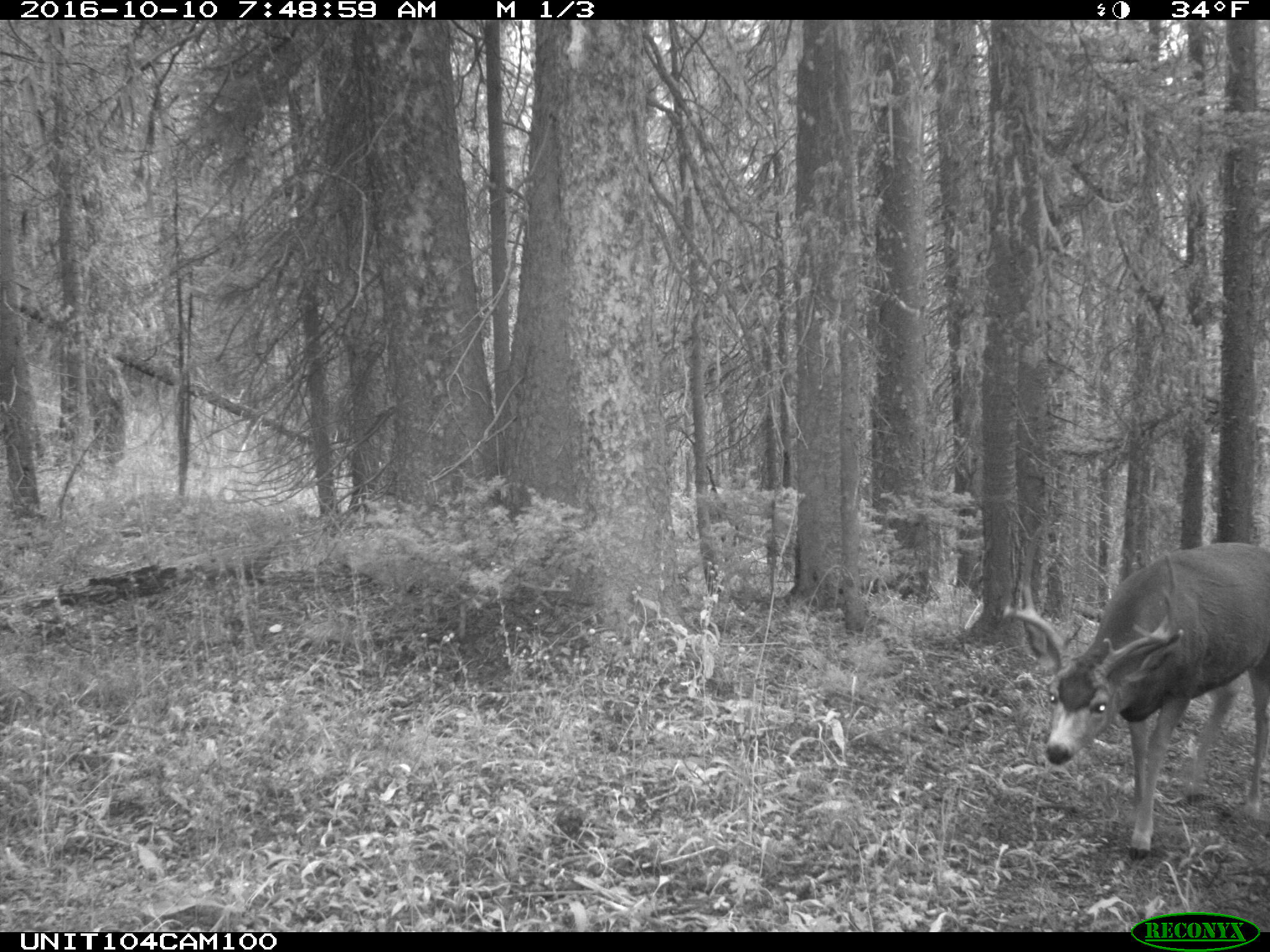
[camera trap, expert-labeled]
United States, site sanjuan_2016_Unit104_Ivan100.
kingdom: Animalia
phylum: Chordata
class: Mammalia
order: Artiodactyla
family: Cervidae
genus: Odocoileus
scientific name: Odocoileus hemionus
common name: mule deer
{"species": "Odocoileus hemionus (mule deer)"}